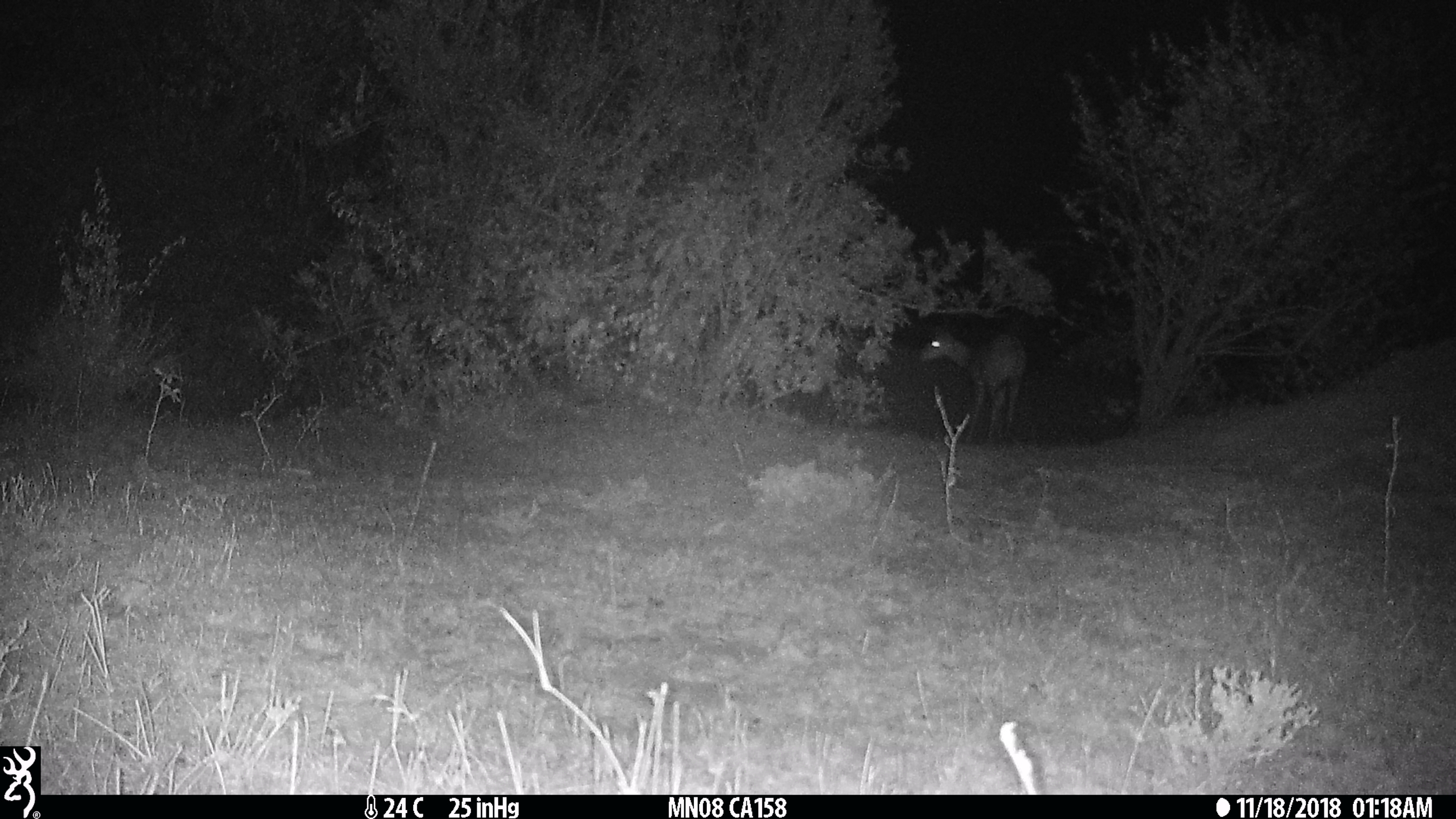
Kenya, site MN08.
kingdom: Animalia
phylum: Chordata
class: Mammalia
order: Artiodactyla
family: Bovidae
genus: Tragelaphus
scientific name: Tragelaphus scriptus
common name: bushbuck